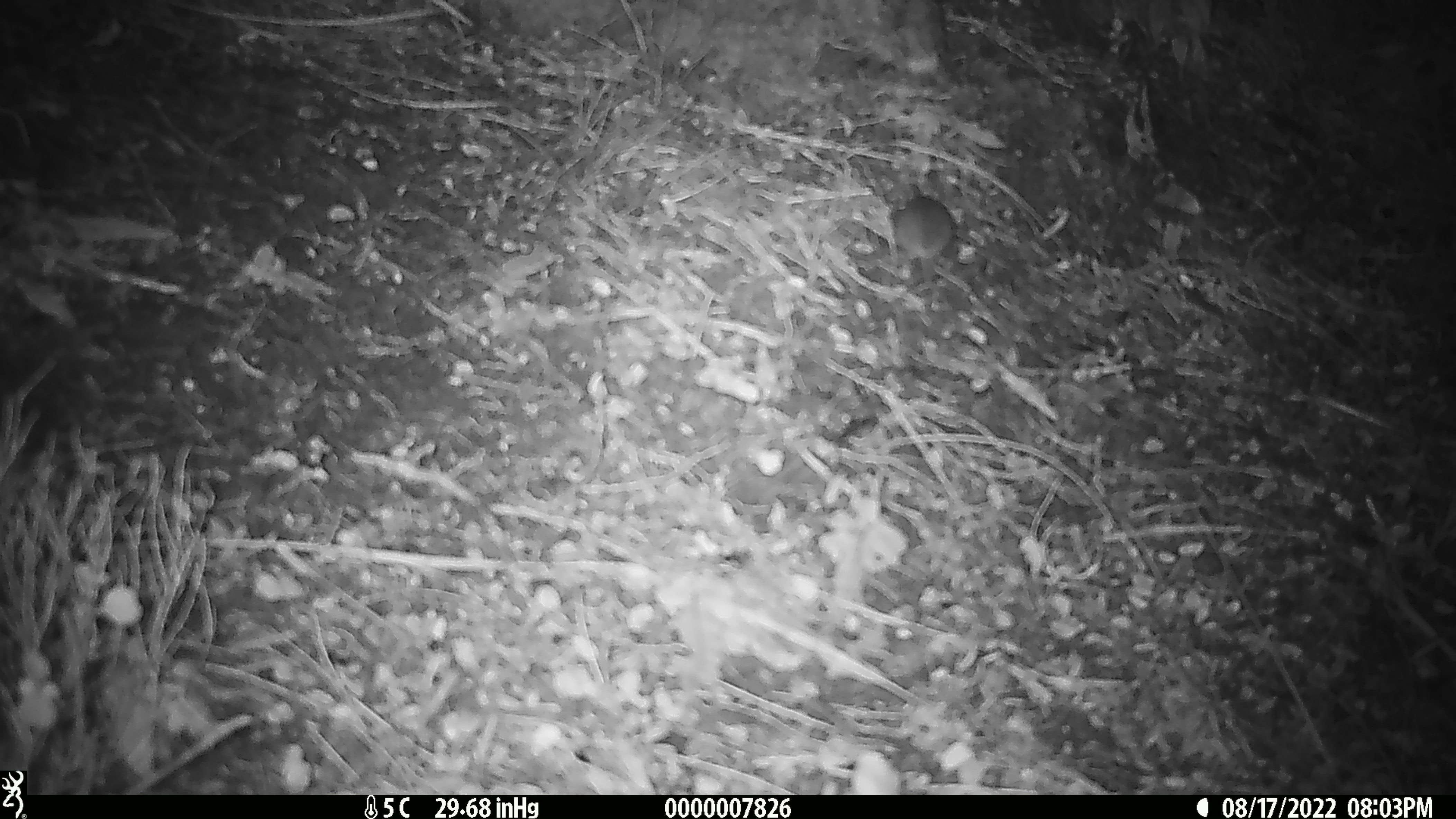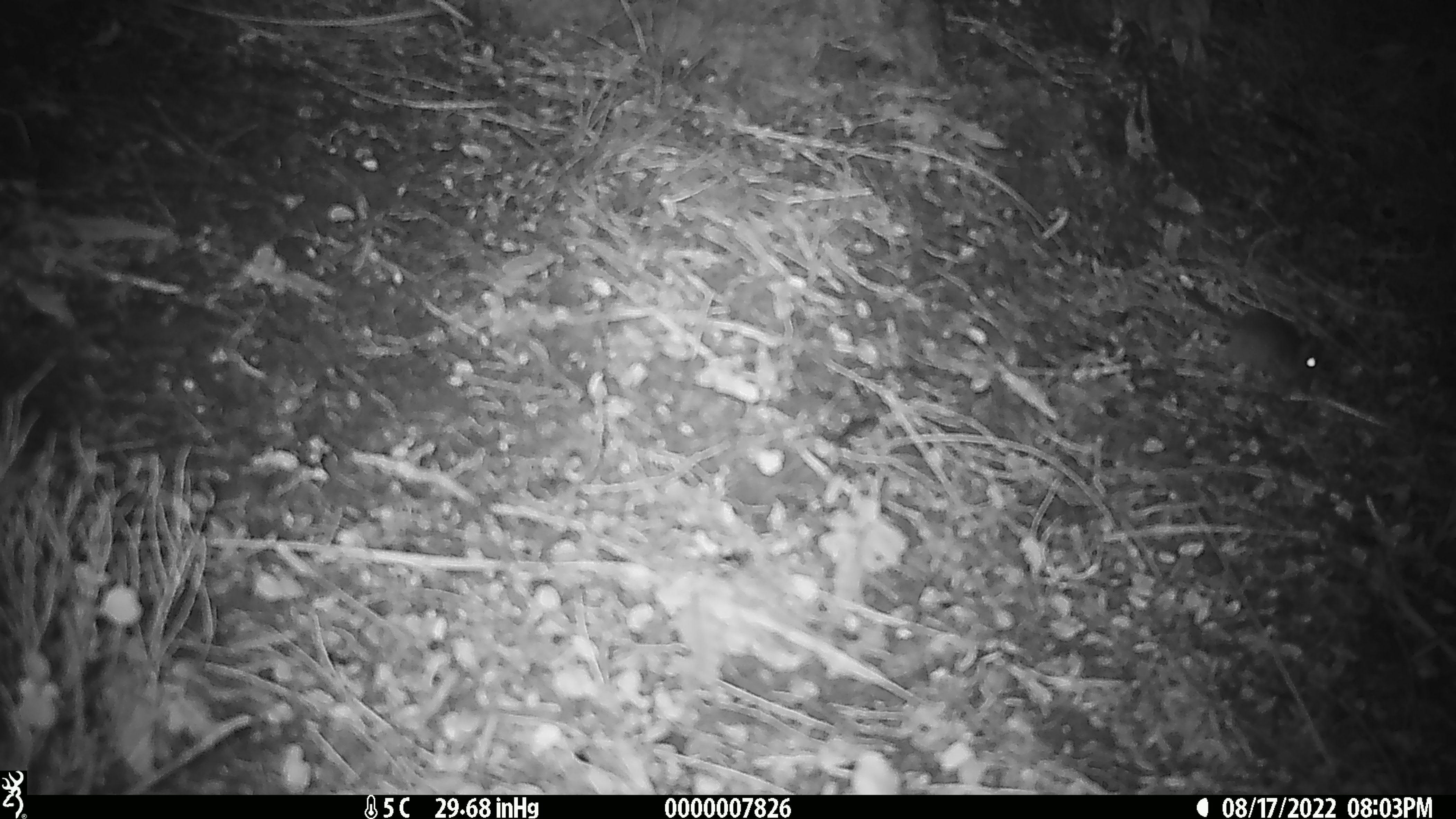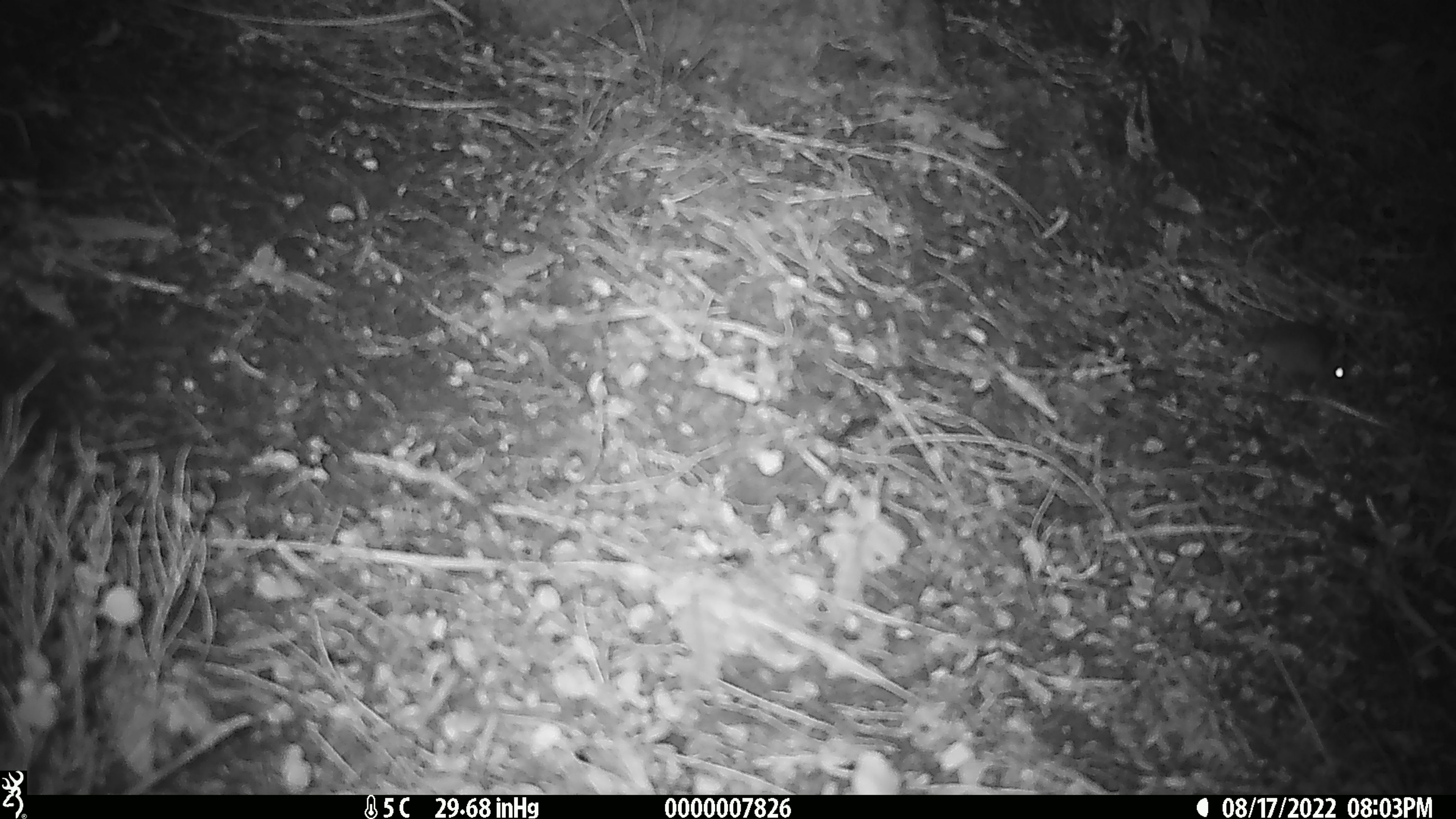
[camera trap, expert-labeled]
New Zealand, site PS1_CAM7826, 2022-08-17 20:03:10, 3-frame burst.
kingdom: Animalia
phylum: Chordata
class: Mammalia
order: Rodentia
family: Muridae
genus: Mus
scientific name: Mus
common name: mouse